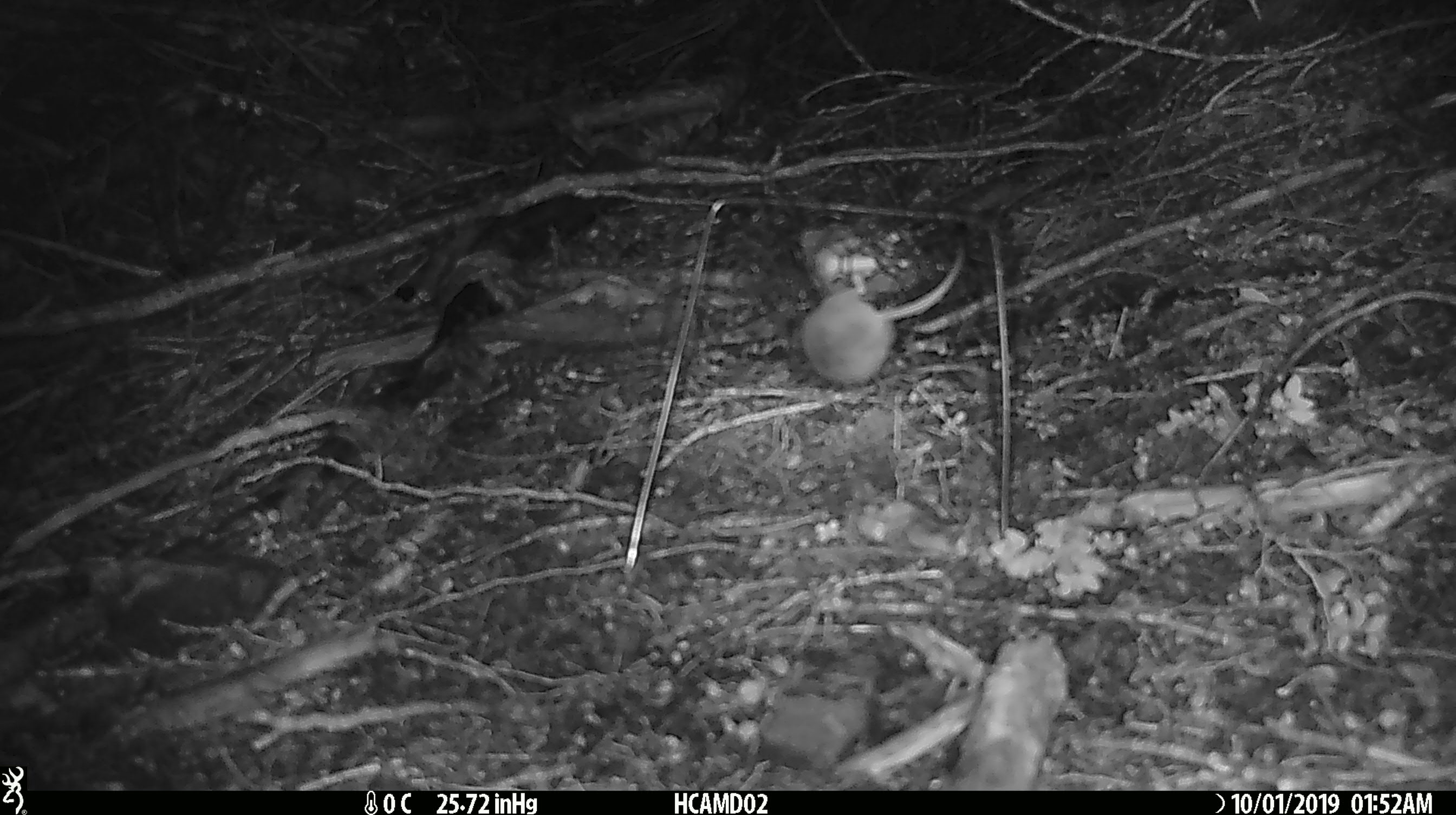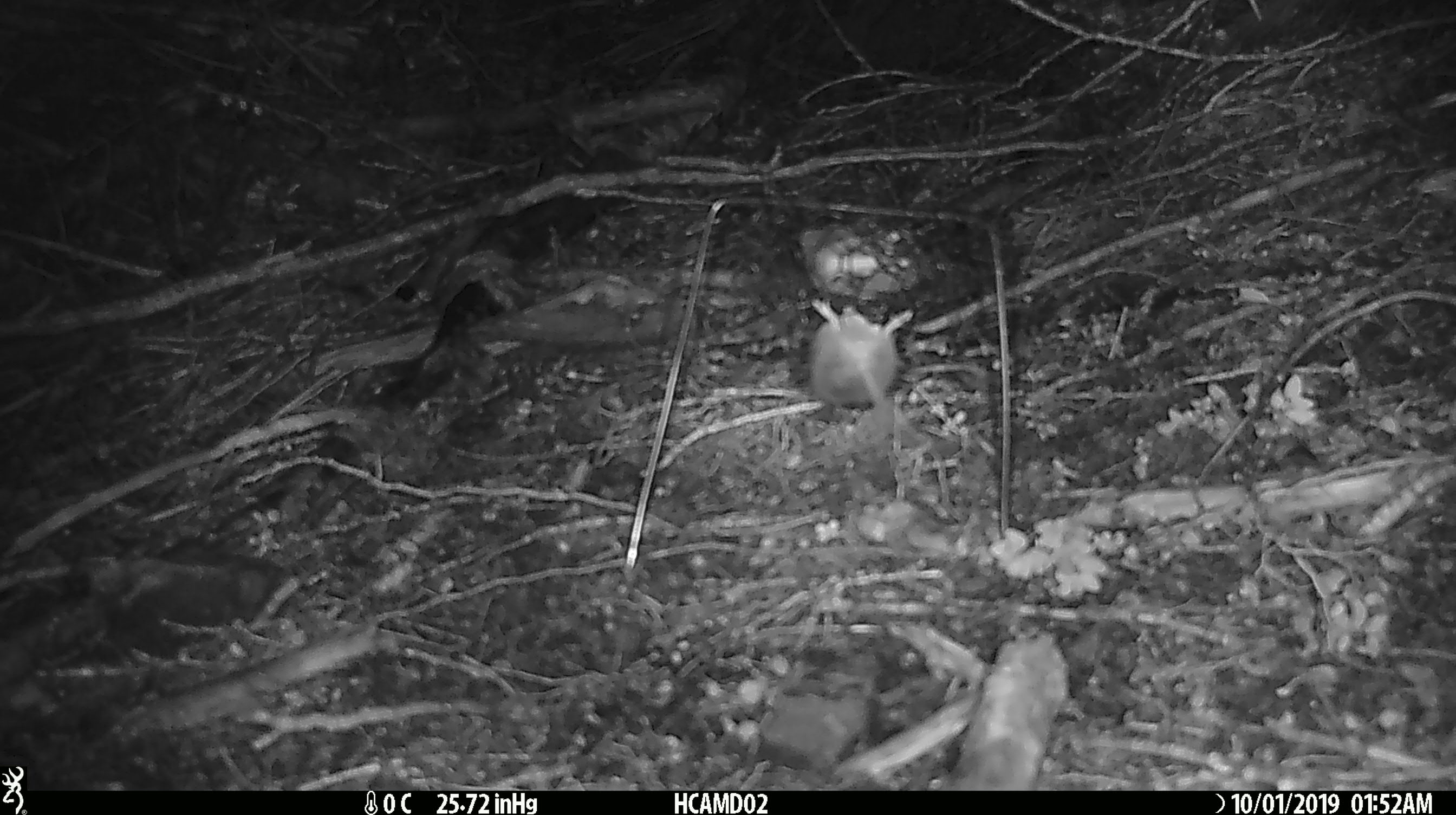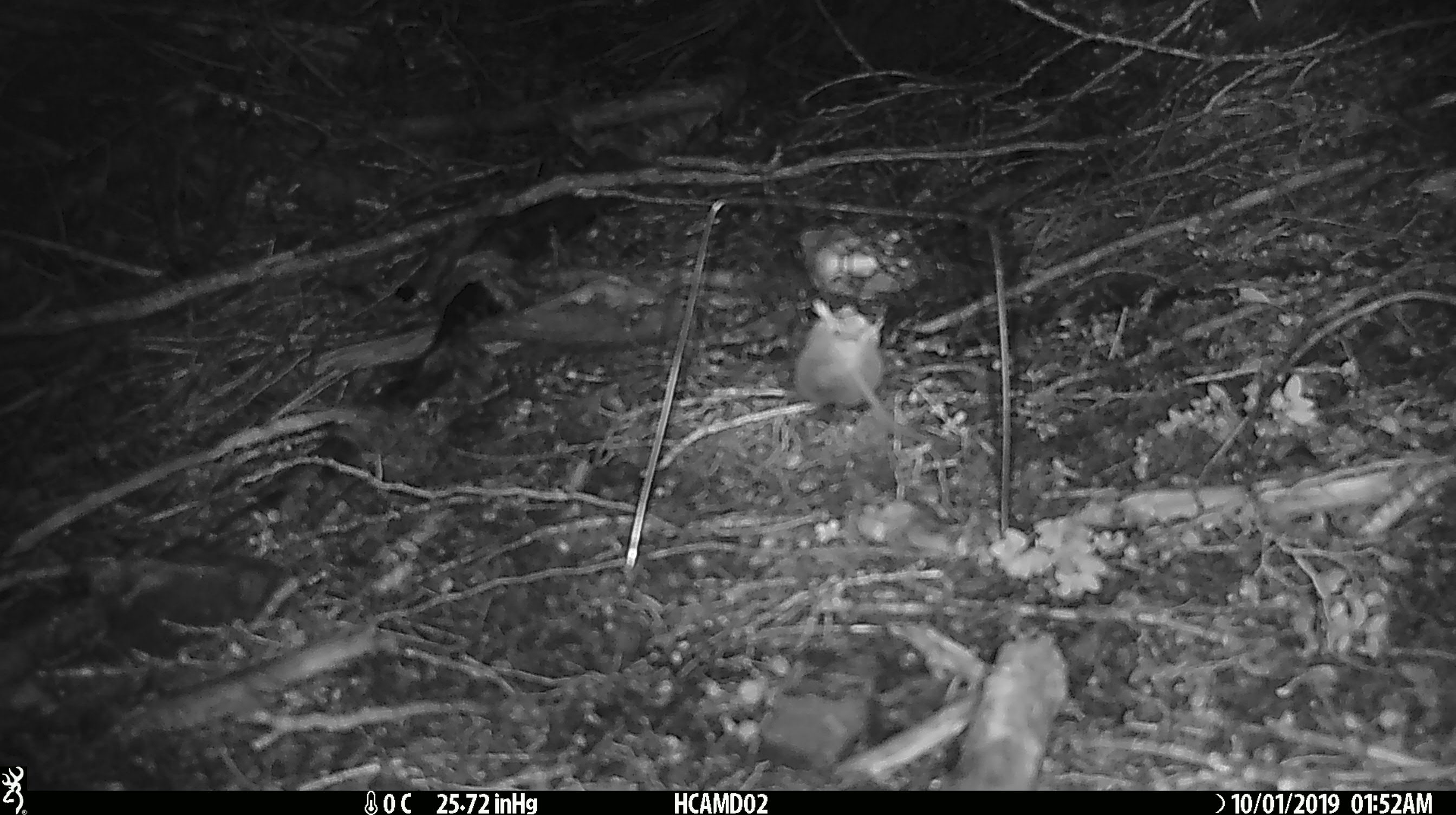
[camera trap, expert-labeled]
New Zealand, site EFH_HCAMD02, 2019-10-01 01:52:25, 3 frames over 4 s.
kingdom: Animalia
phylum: Chordata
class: Mammalia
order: Rodentia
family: Muridae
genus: Mus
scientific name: Mus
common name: mouse